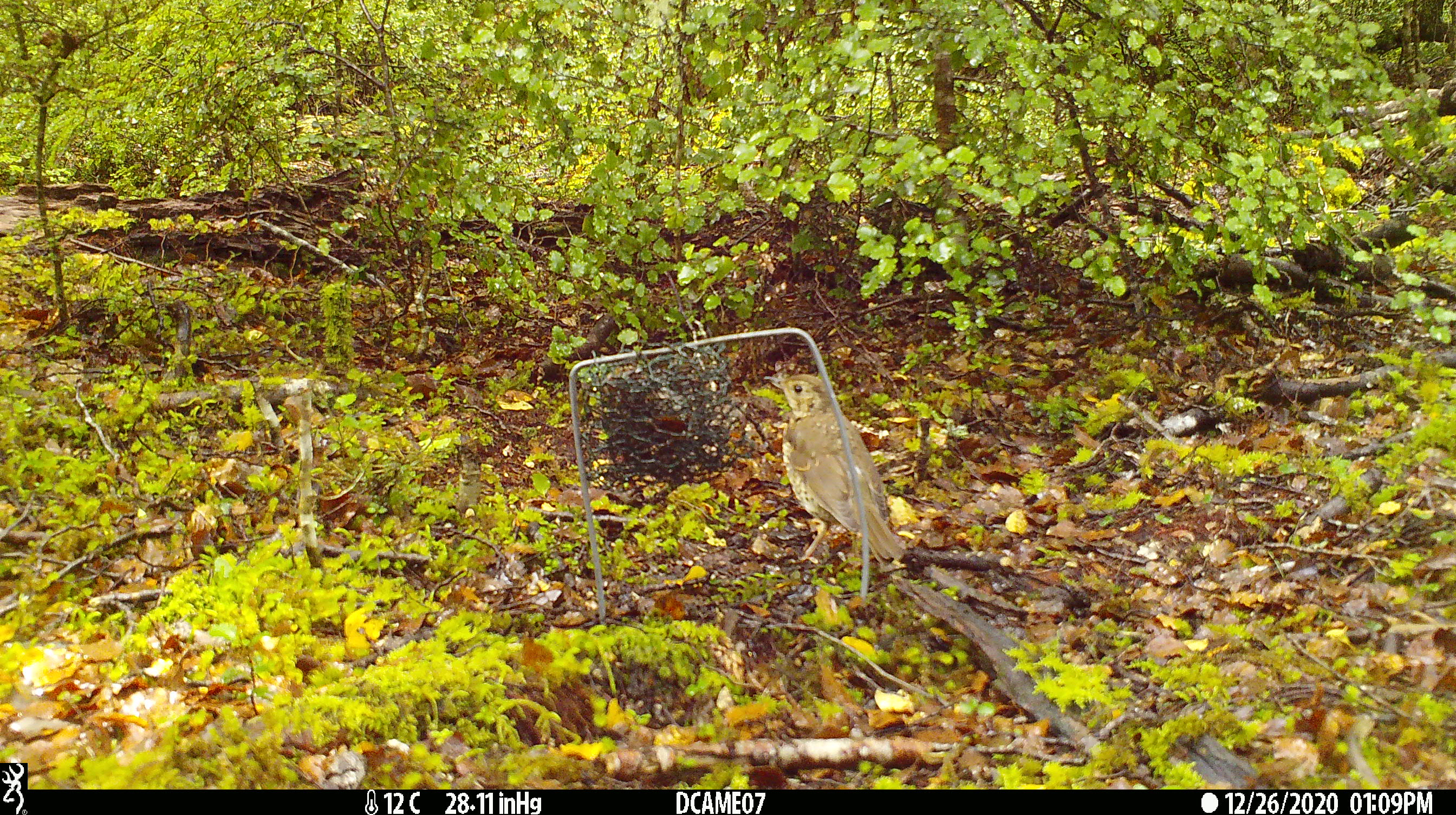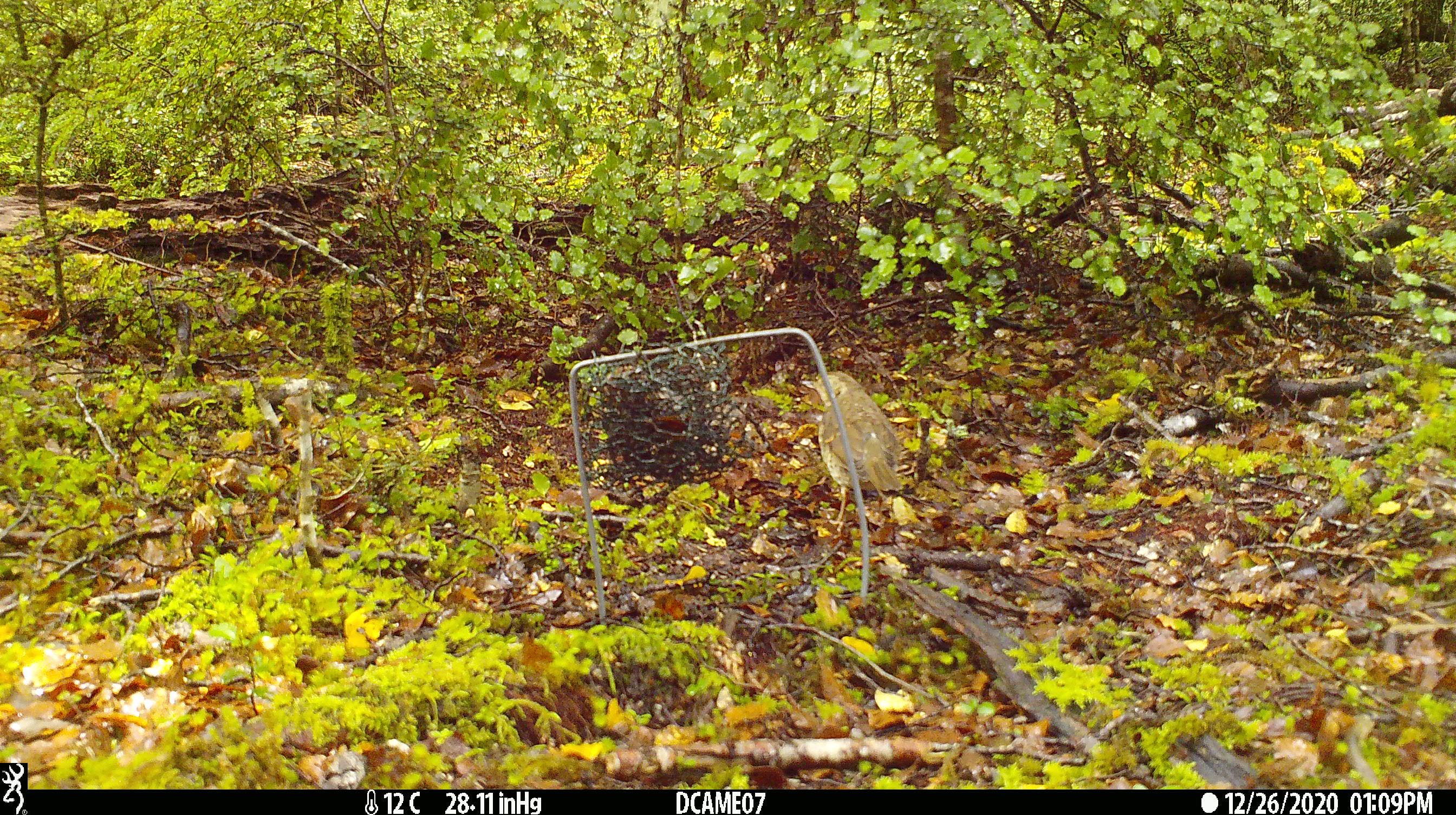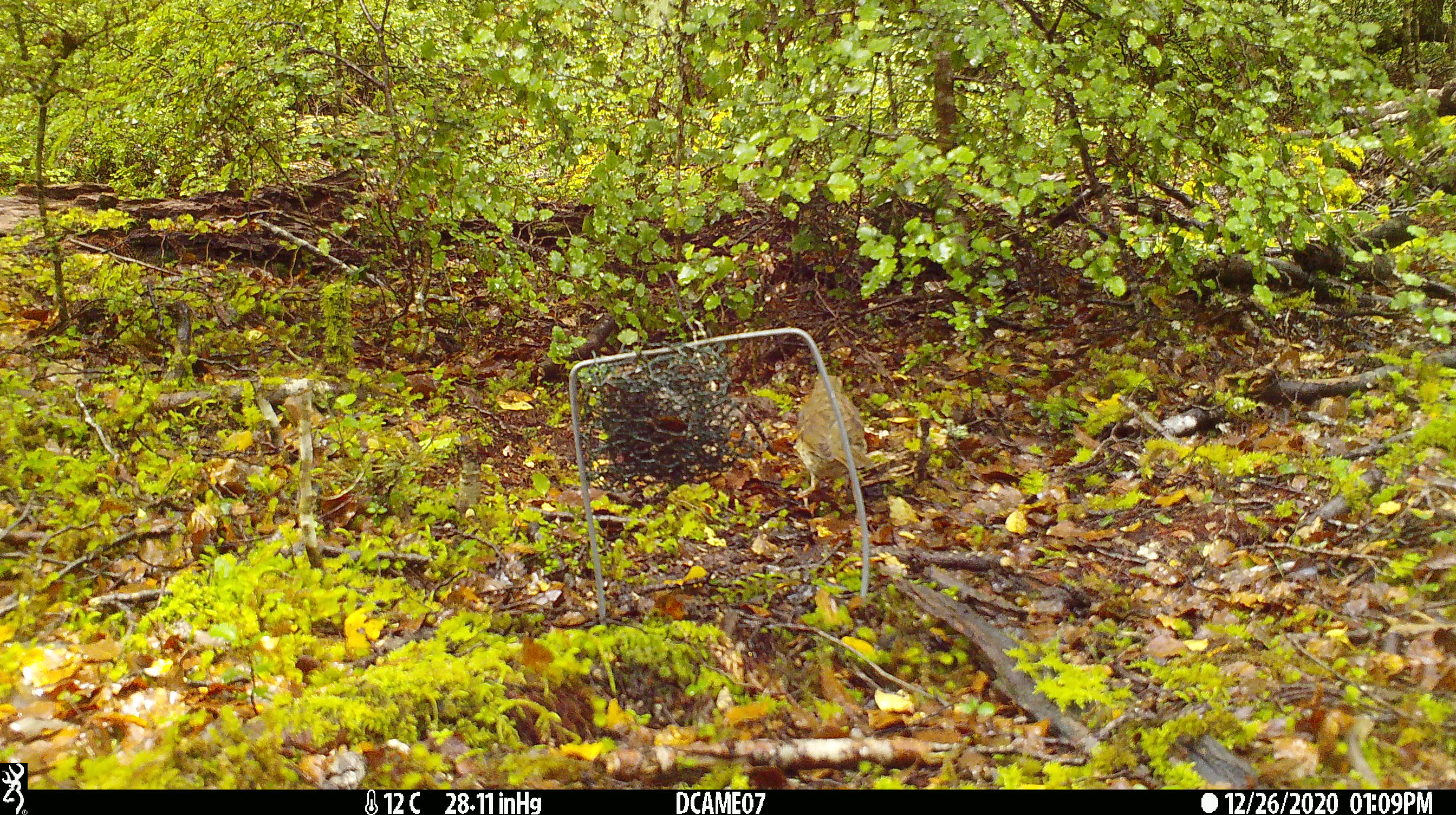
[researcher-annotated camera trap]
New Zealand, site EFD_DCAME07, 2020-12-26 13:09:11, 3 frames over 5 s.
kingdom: Animalia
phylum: Chordata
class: Aves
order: Passeriformes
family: Turdidae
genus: Turdus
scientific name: Turdus philomelos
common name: song thrush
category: thrush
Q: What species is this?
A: Thrush (song thrush) (Turdus philomelos).